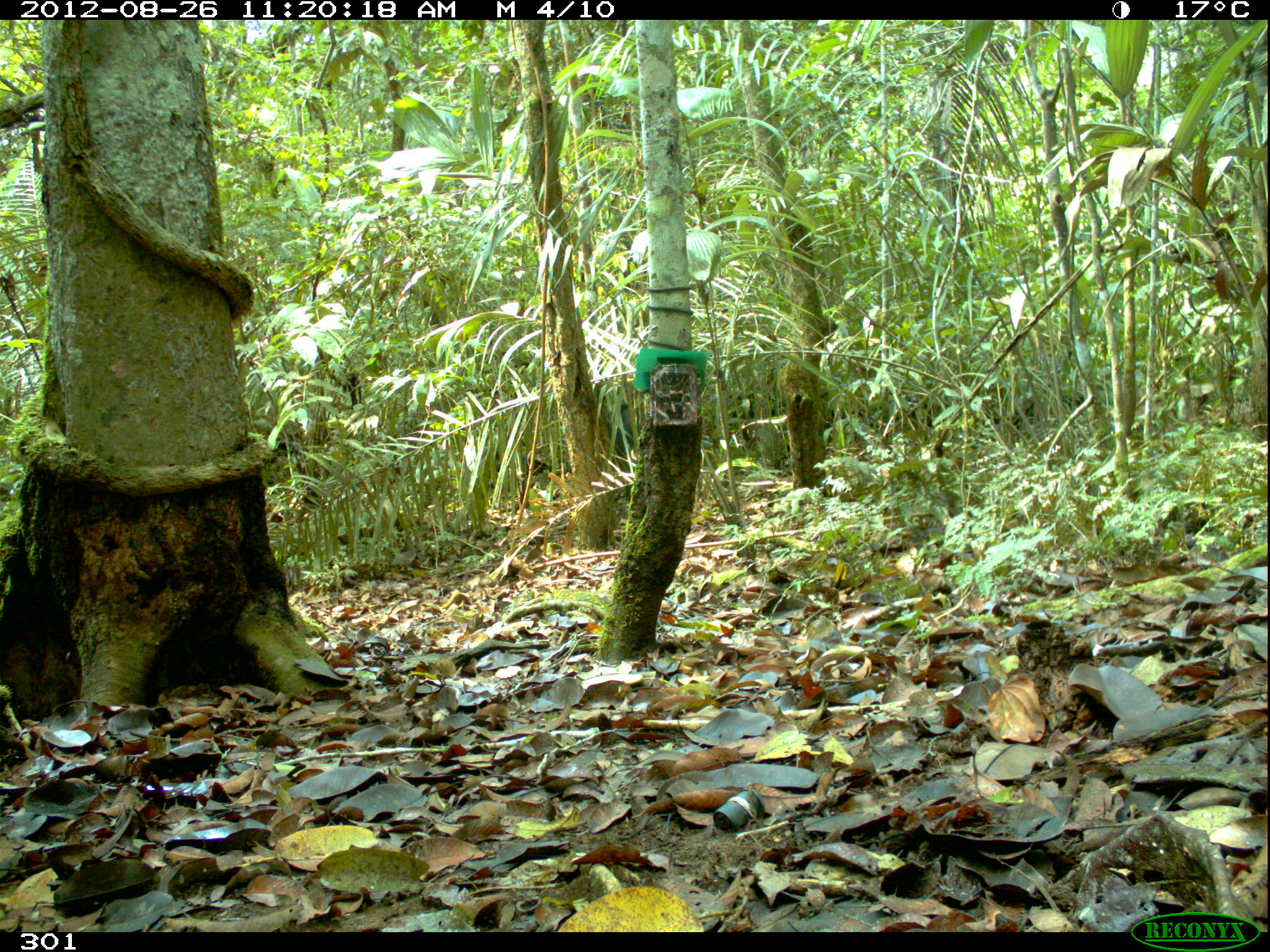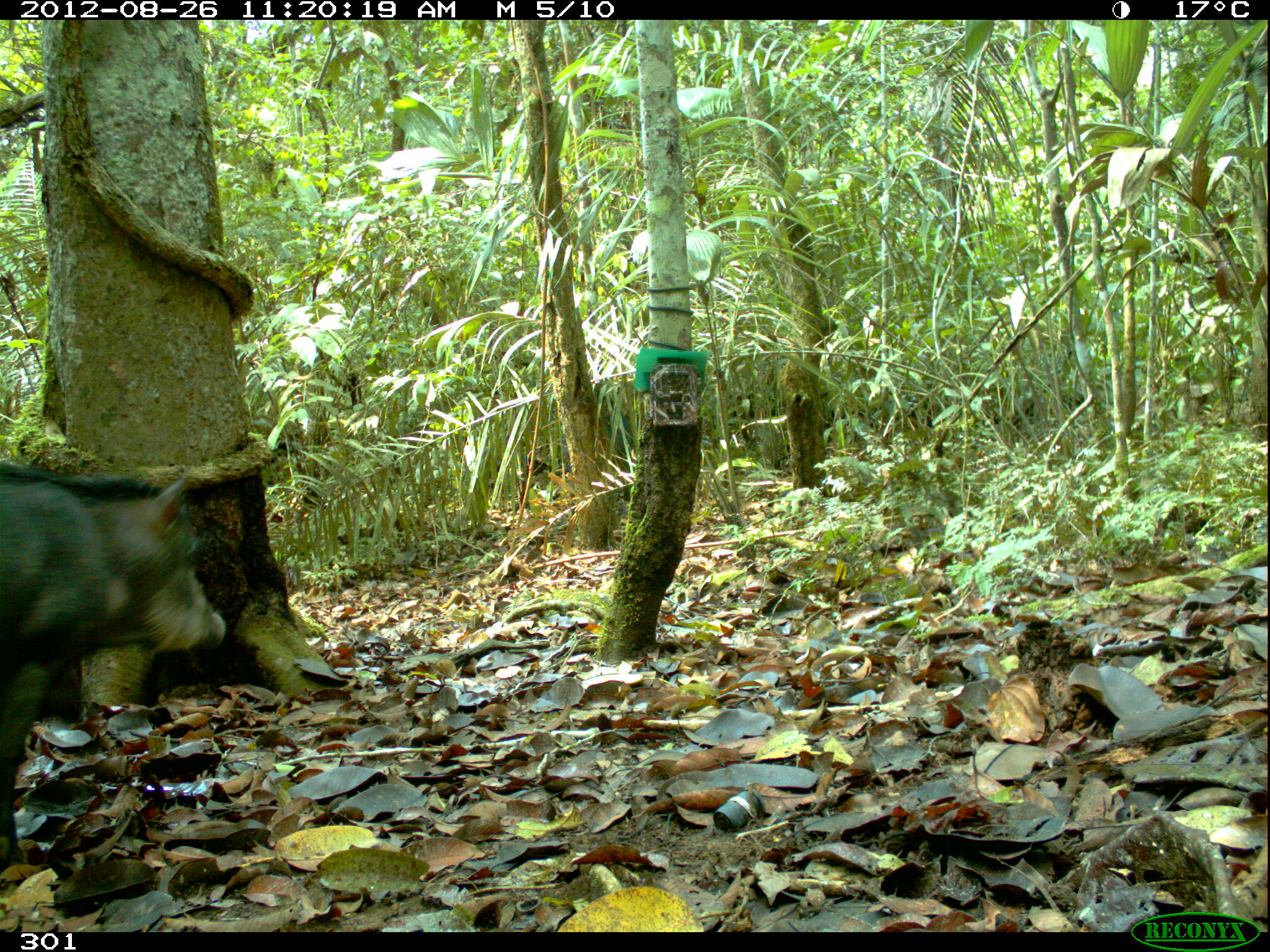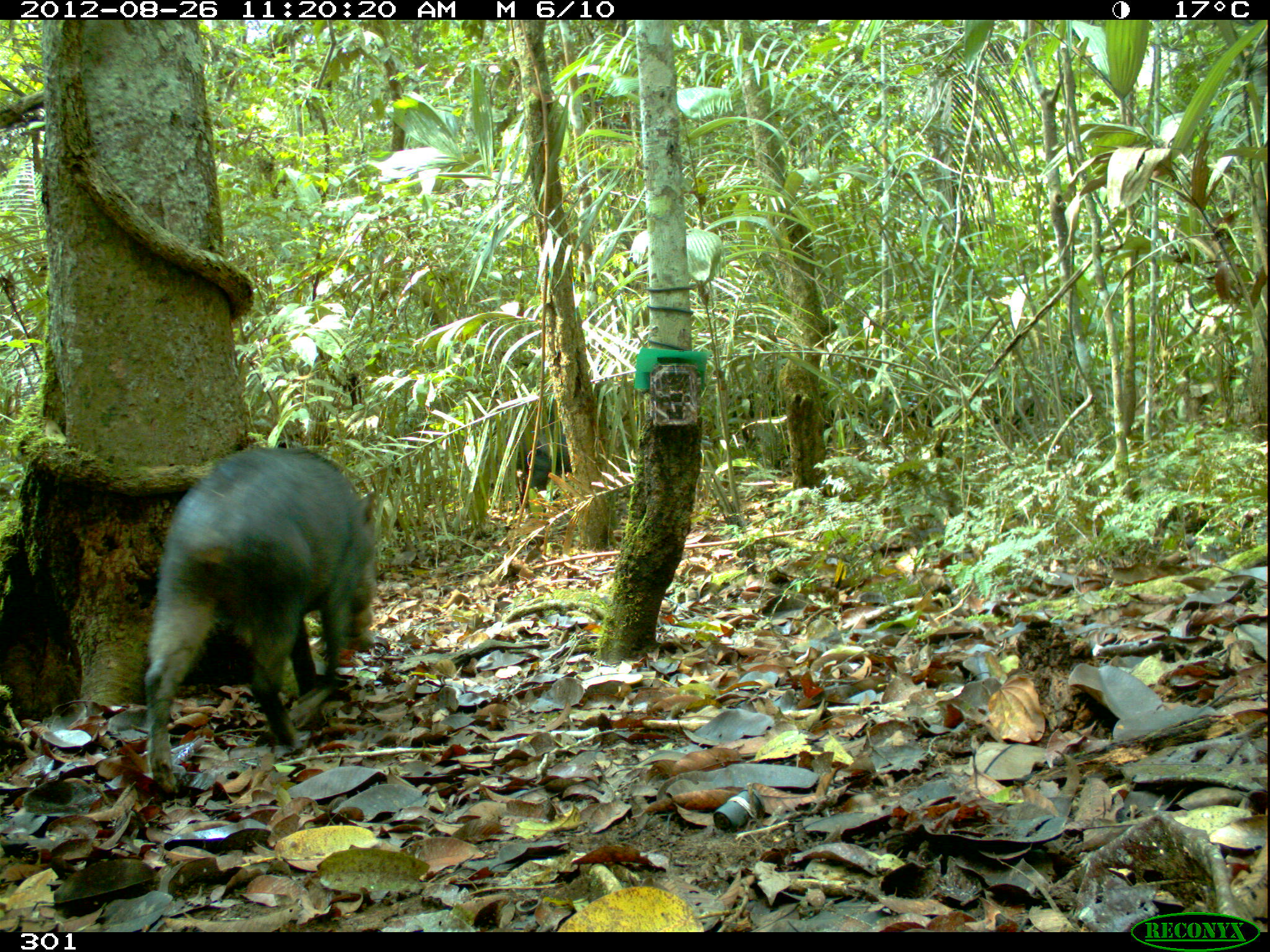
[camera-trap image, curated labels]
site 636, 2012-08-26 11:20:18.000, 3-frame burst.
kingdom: Animalia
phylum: Chordata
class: Mammalia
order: Artiodactyla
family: Tayassuidae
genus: Tayassu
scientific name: Tayassu pecari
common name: white-lipped peccary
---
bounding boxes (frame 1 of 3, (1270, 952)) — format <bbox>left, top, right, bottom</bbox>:
tayassu pecari: <bbox>605, 403, 638, 464</bbox>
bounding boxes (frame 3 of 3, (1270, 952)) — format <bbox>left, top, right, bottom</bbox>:
tayassu pecari: <bbox>141, 443, 379, 790</bbox>; <bbox>517, 431, 572, 508</bbox>